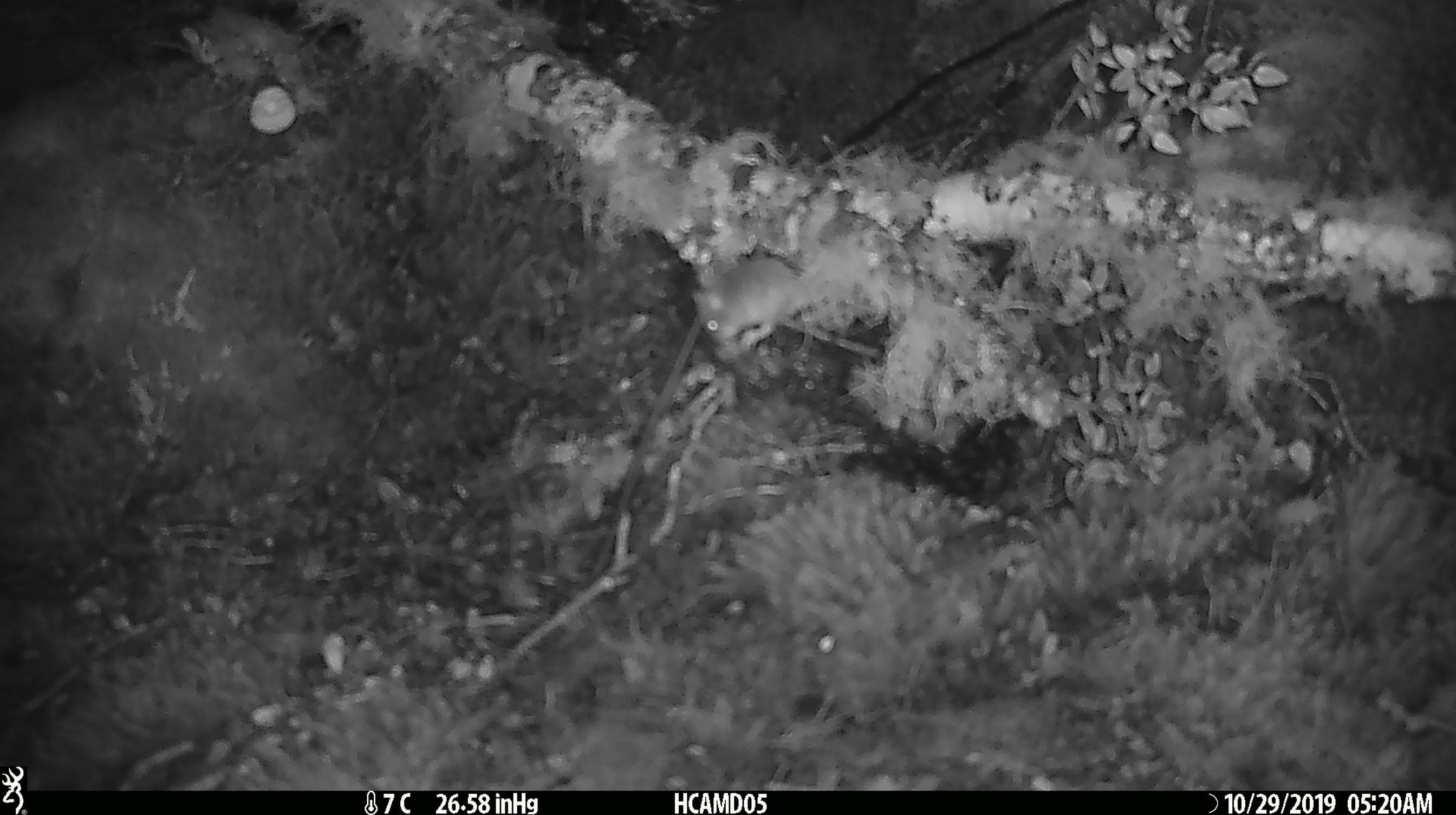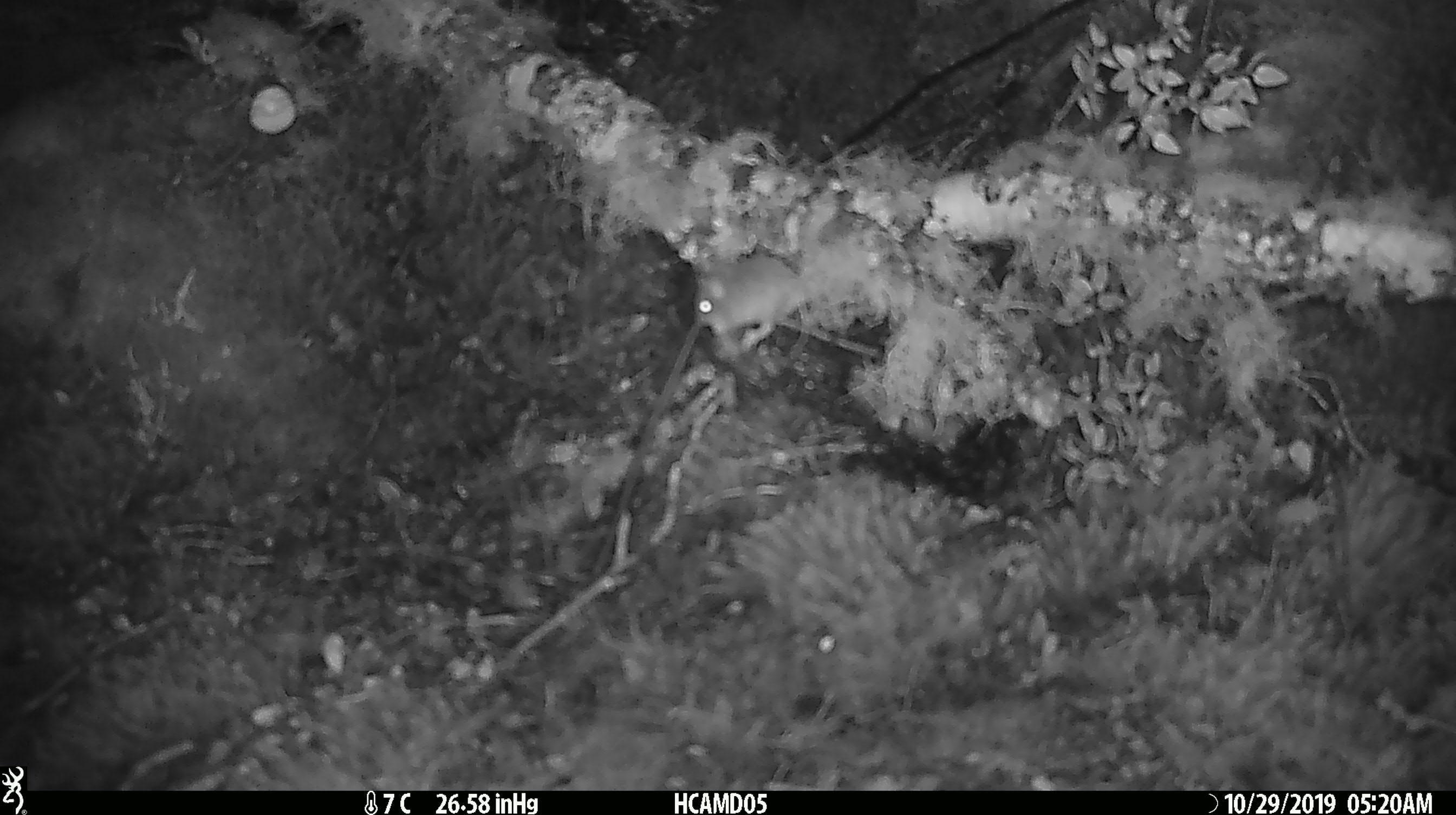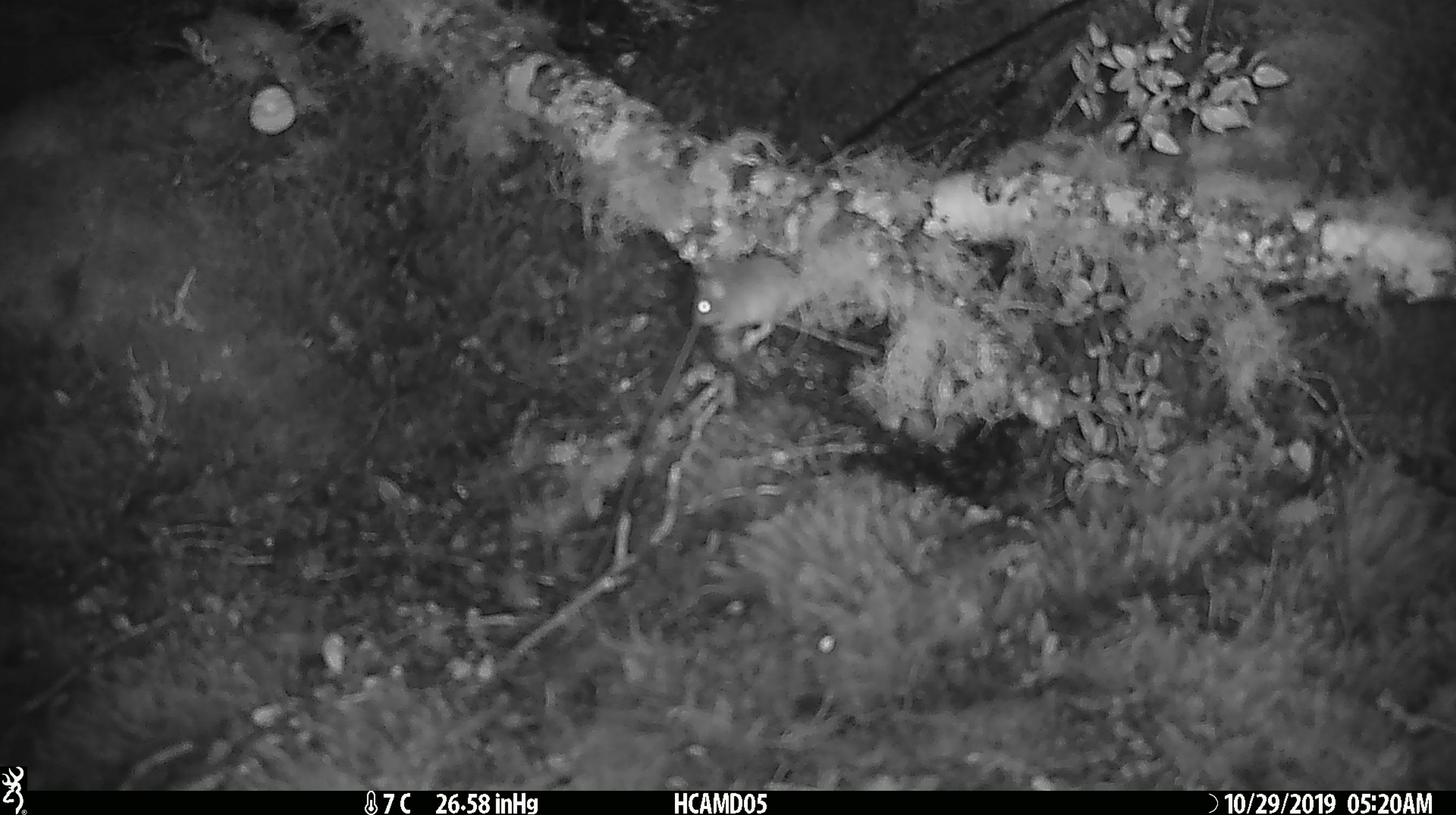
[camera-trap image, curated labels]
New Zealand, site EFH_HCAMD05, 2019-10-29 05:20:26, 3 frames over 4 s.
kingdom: Animalia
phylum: Chordata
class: Mammalia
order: Rodentia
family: Muridae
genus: Mus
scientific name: Mus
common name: mouse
Mouse (Mus).